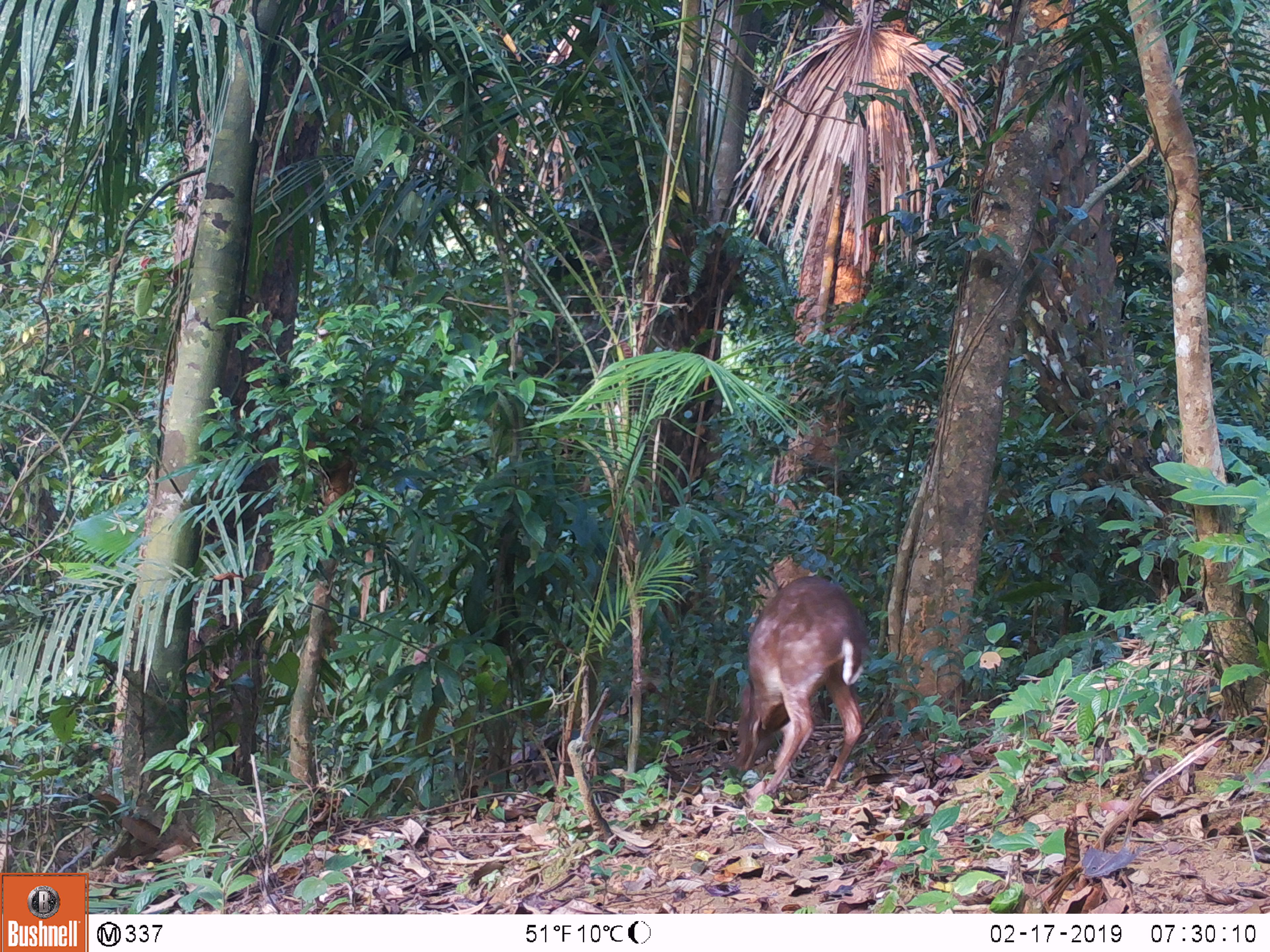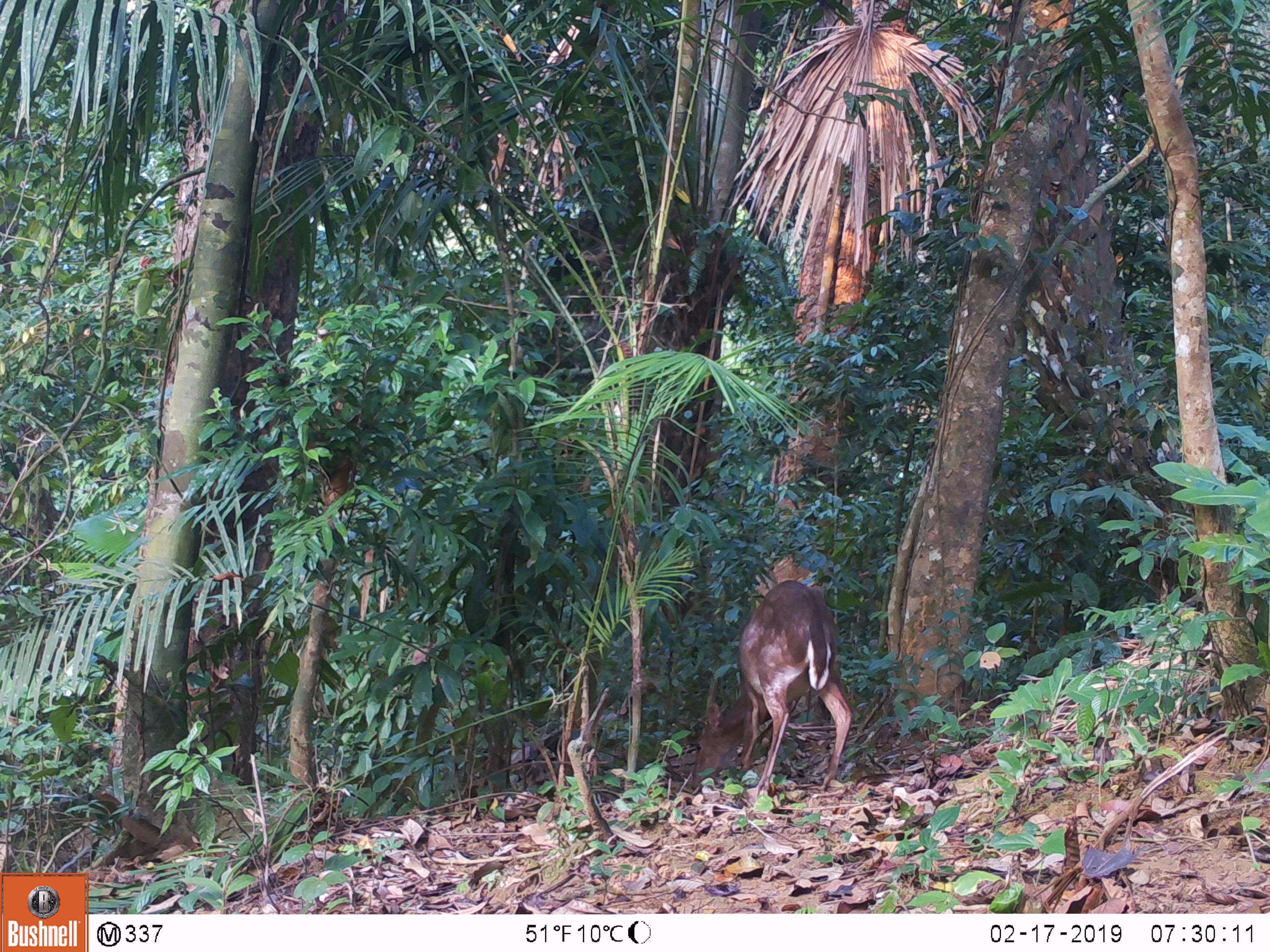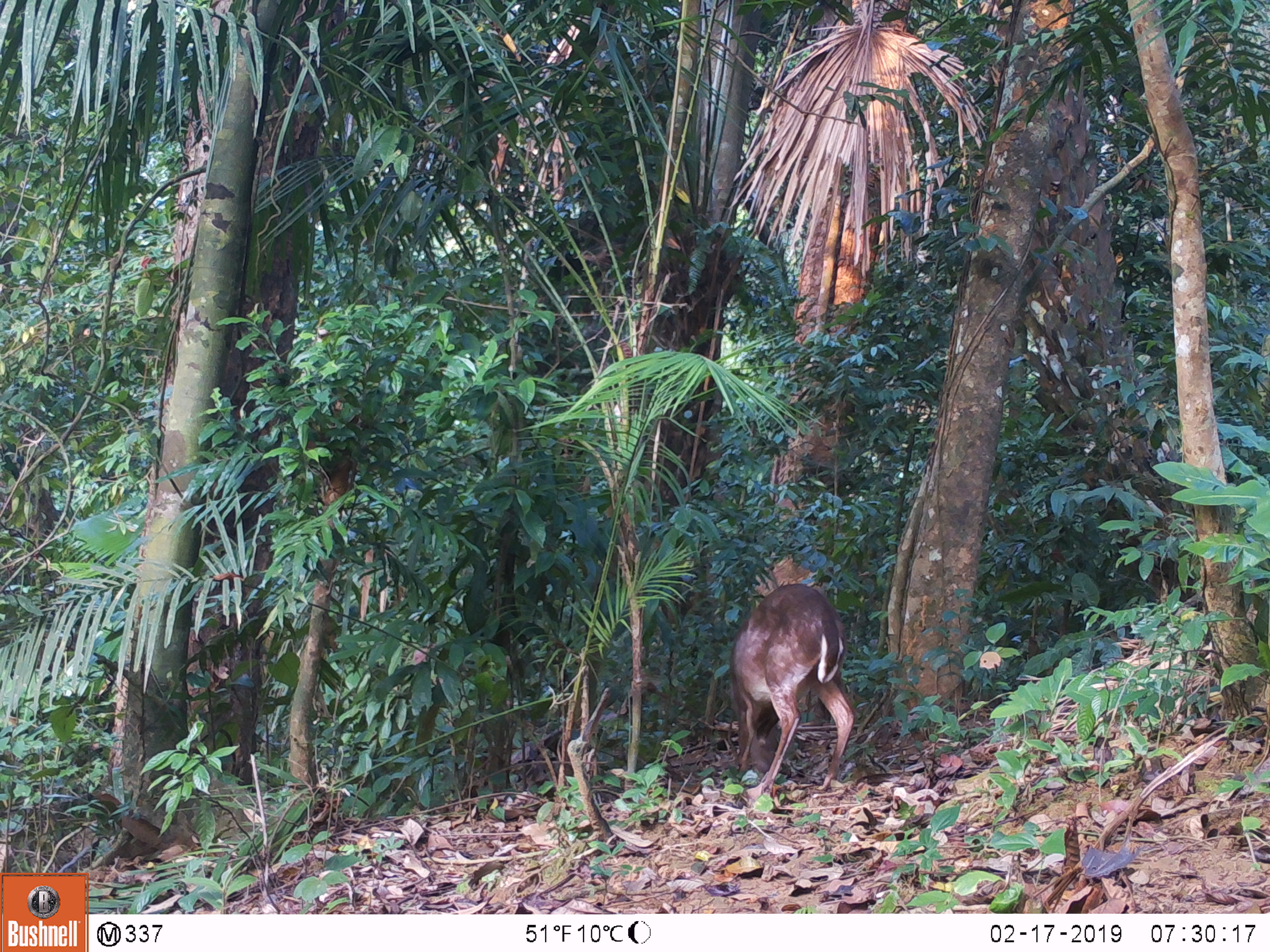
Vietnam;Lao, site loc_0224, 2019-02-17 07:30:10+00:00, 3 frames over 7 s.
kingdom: Animalia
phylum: Chordata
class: Mammalia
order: Artiodactyla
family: Cervidae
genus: Muntiacus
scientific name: Muntiacus vuquangensis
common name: large-antlered muntjac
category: large antlered muntjac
Large antlered muntjac (large-antlered muntjac) (Muntiacus vuquangensis). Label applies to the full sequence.